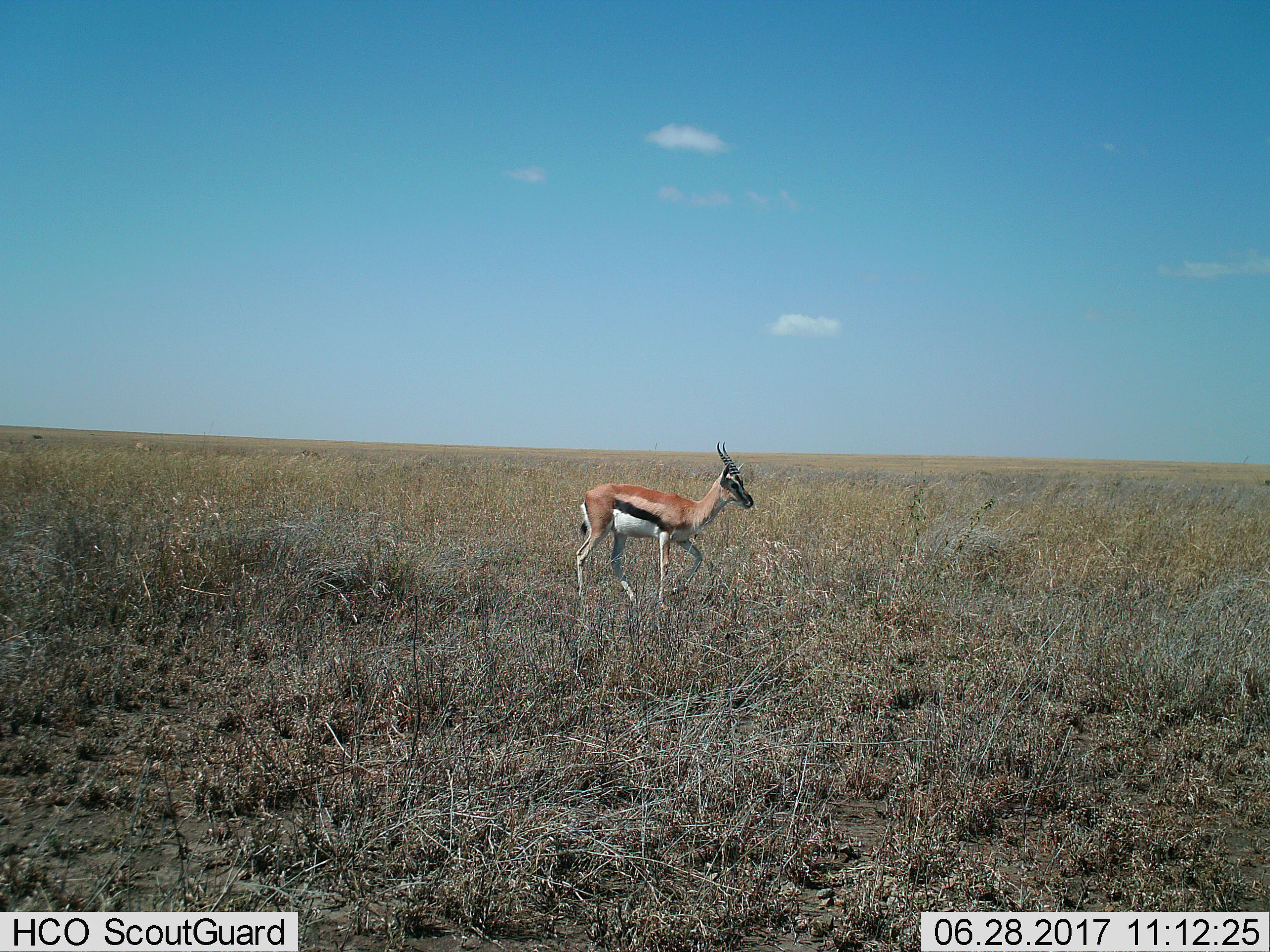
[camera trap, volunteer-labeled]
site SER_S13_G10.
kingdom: Animalia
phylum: Chordata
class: Mammalia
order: Artiodactyla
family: Bovidae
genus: Eudorcas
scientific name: Eudorcas thomsonii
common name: thomson's gazelle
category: gazellethomsons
Gazellethomsons (thomson's gazelle) (Eudorcas thomsonii), count 1. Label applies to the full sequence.